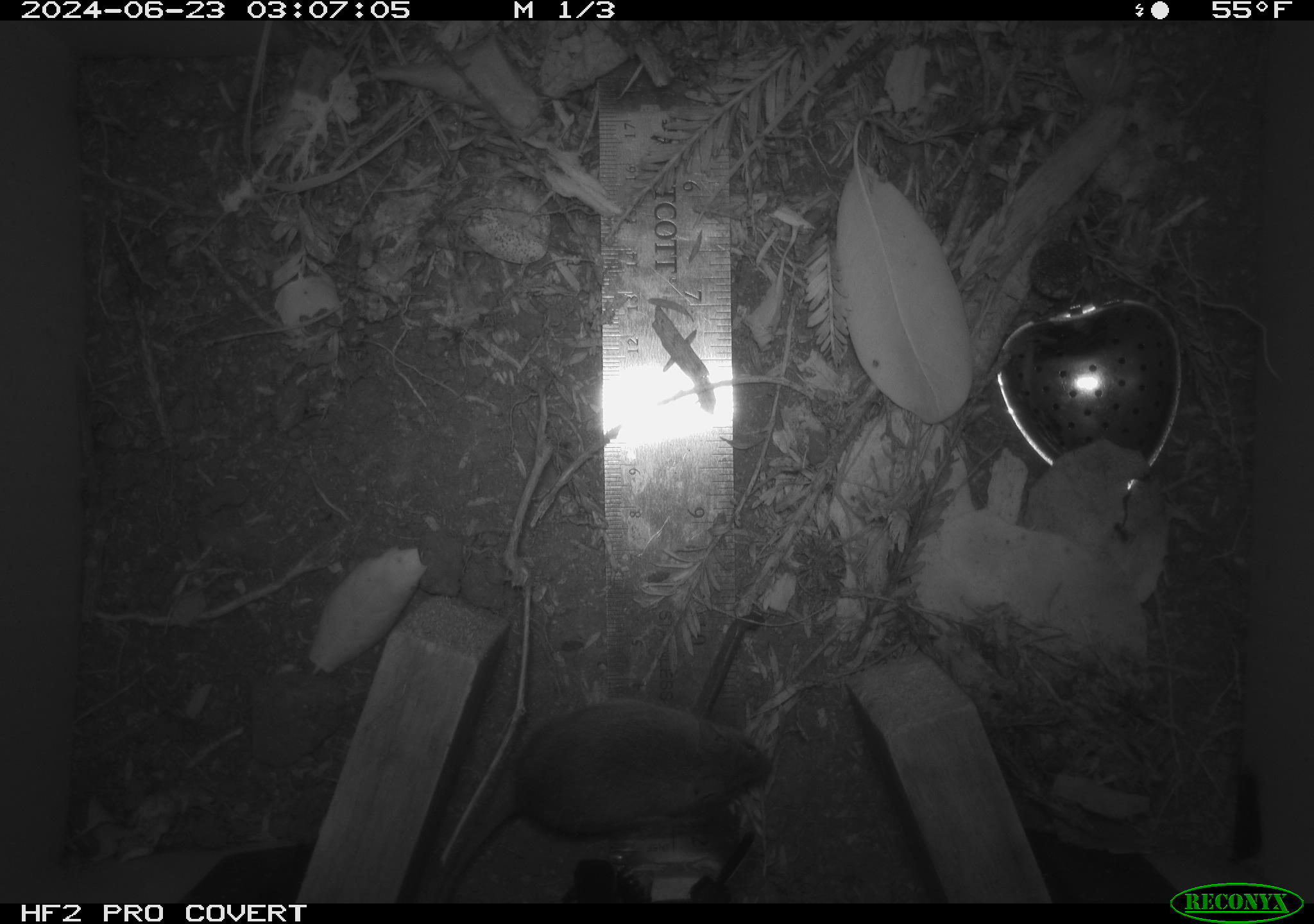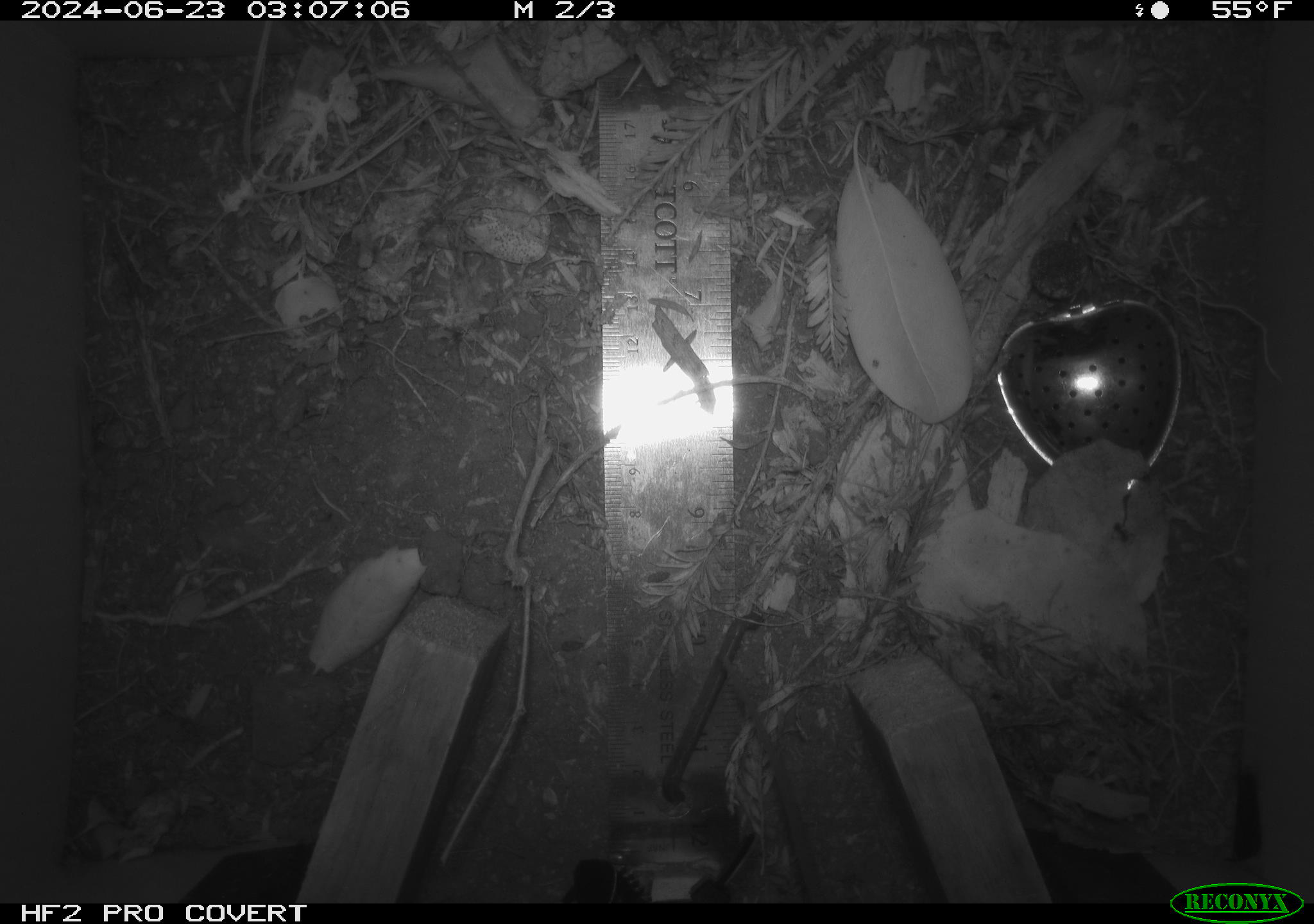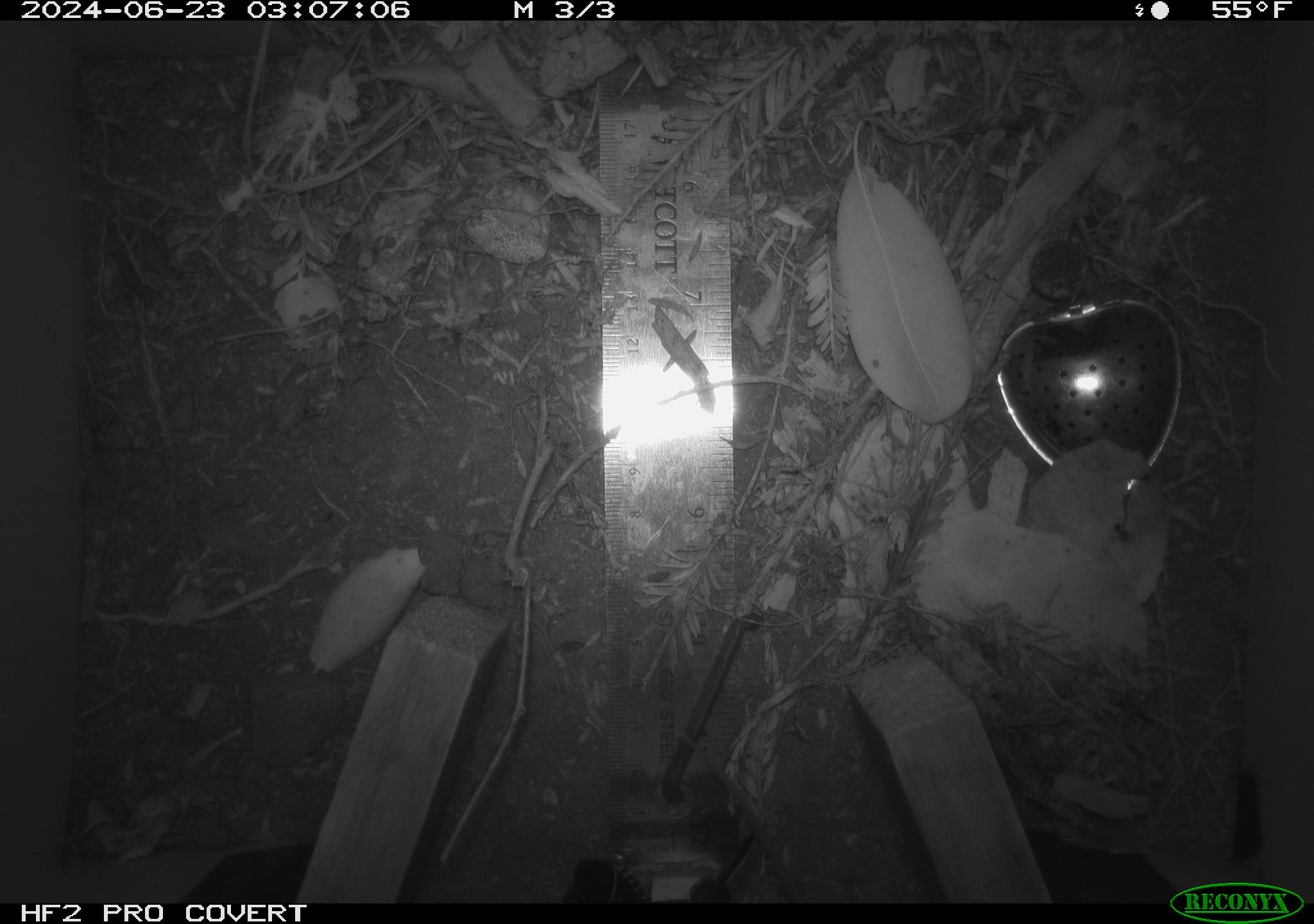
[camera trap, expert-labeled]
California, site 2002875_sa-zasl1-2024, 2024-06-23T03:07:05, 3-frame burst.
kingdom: Animalia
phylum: Chordata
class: Mammalia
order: Rodentia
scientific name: Rodentia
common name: mouse species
Mouse species (Rodentia).